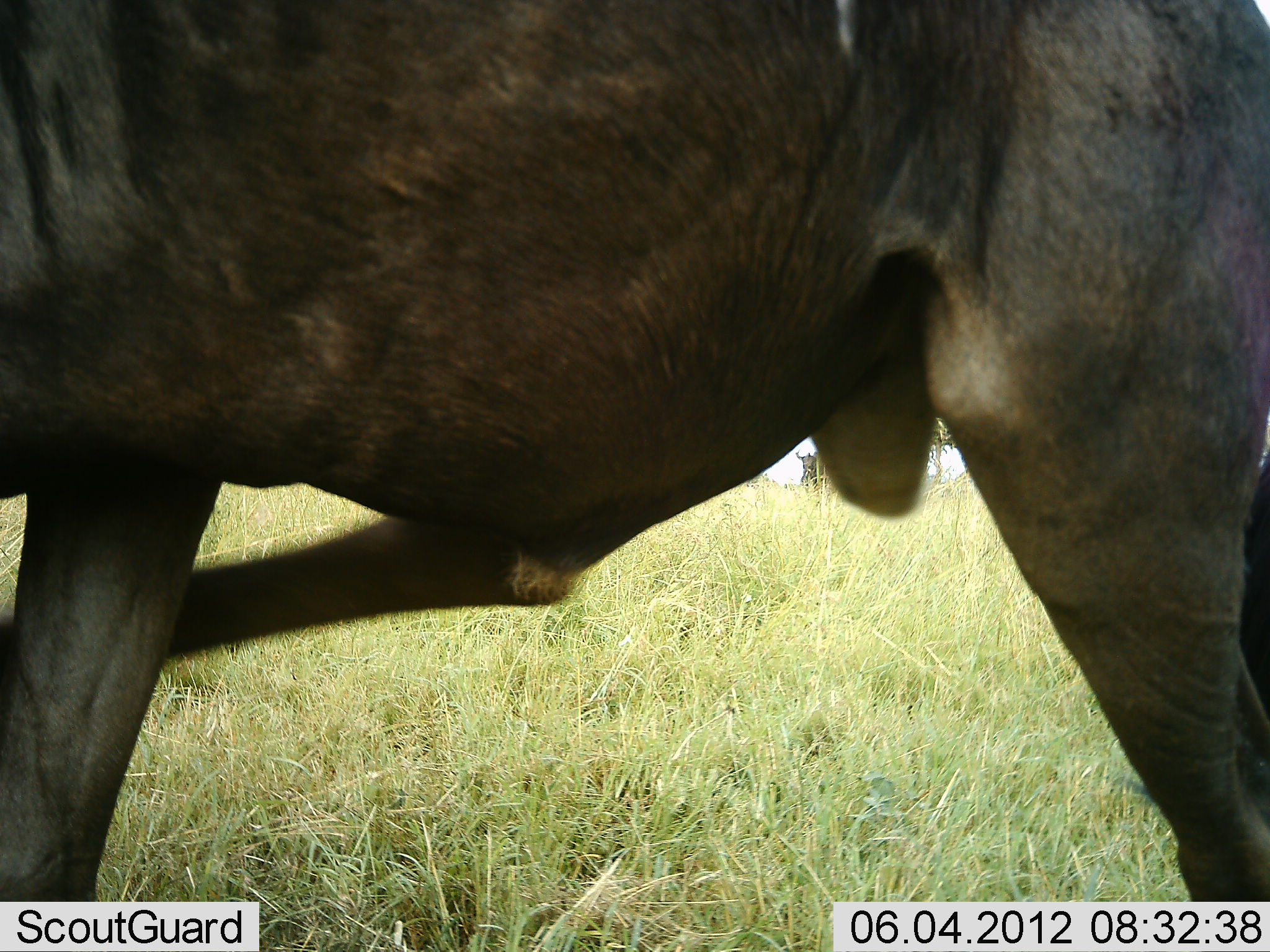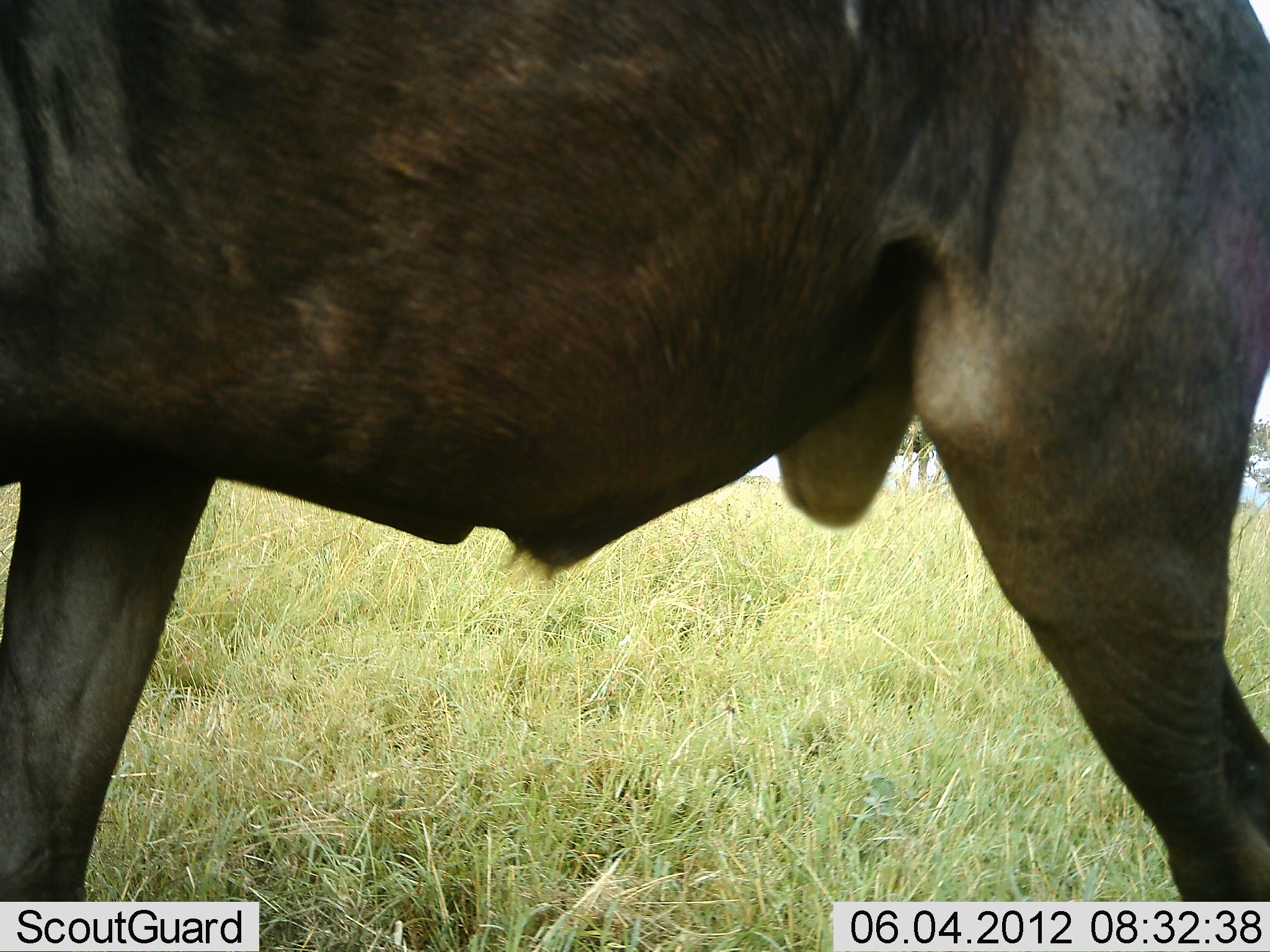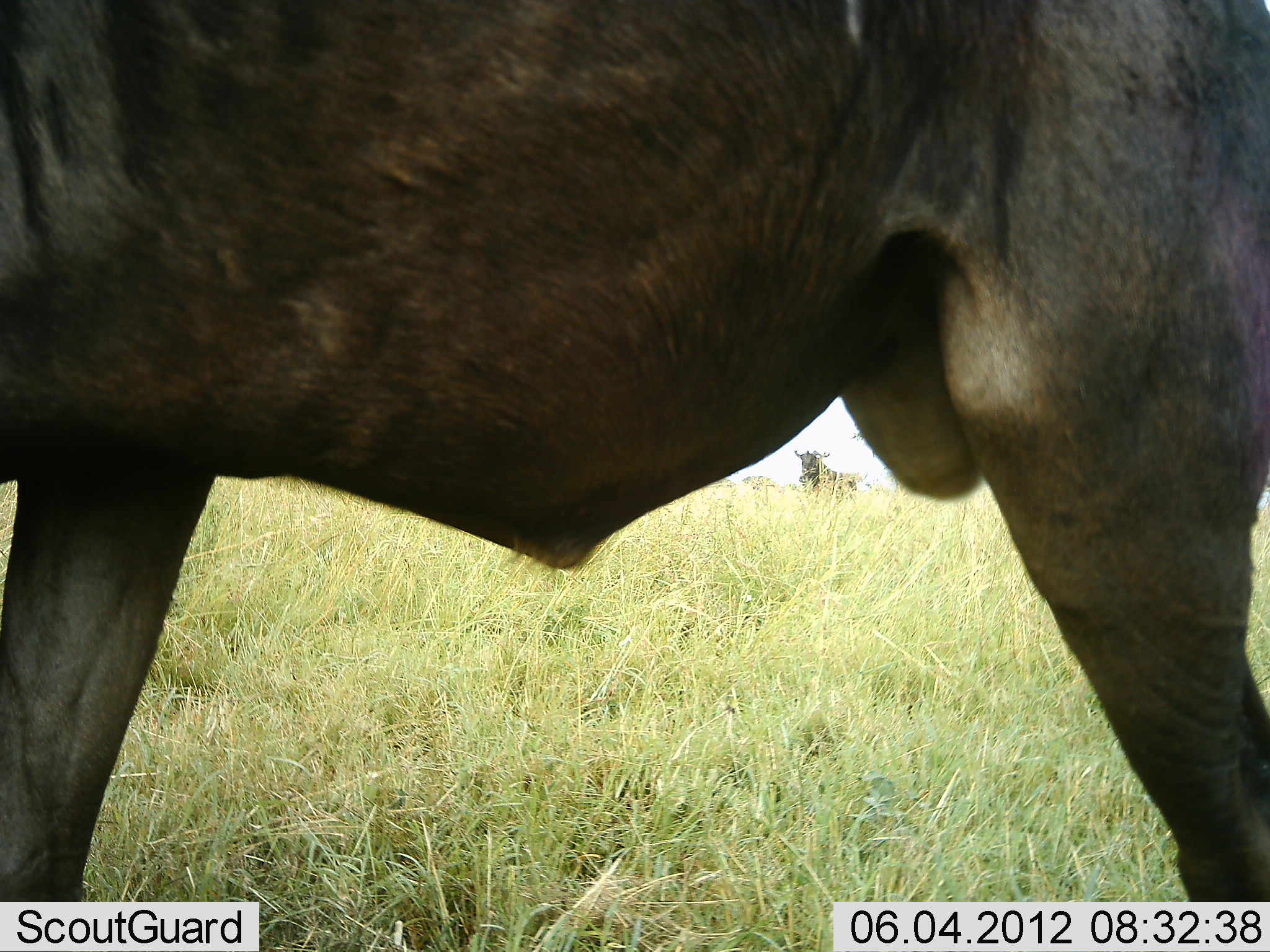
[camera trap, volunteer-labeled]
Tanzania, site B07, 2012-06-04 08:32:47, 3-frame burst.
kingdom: Animalia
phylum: Chordata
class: Mammalia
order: Artiodactyla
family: Bovidae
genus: Connochaetes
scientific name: Connochaetes taurinus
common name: blue wildebeest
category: wildebeest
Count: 1.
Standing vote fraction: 100%.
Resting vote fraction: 0%.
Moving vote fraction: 10%.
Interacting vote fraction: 0%.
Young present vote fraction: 0%.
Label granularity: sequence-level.